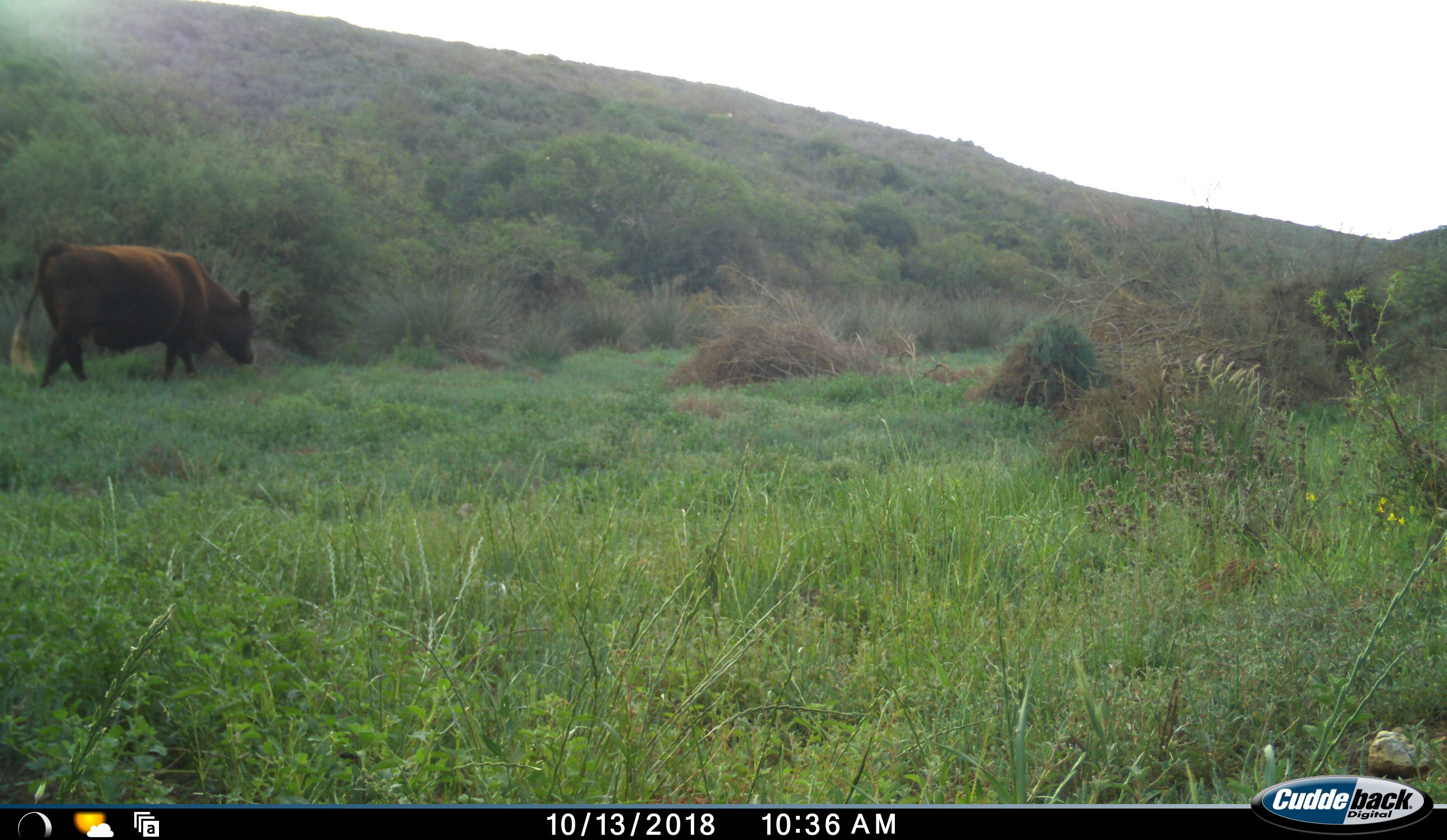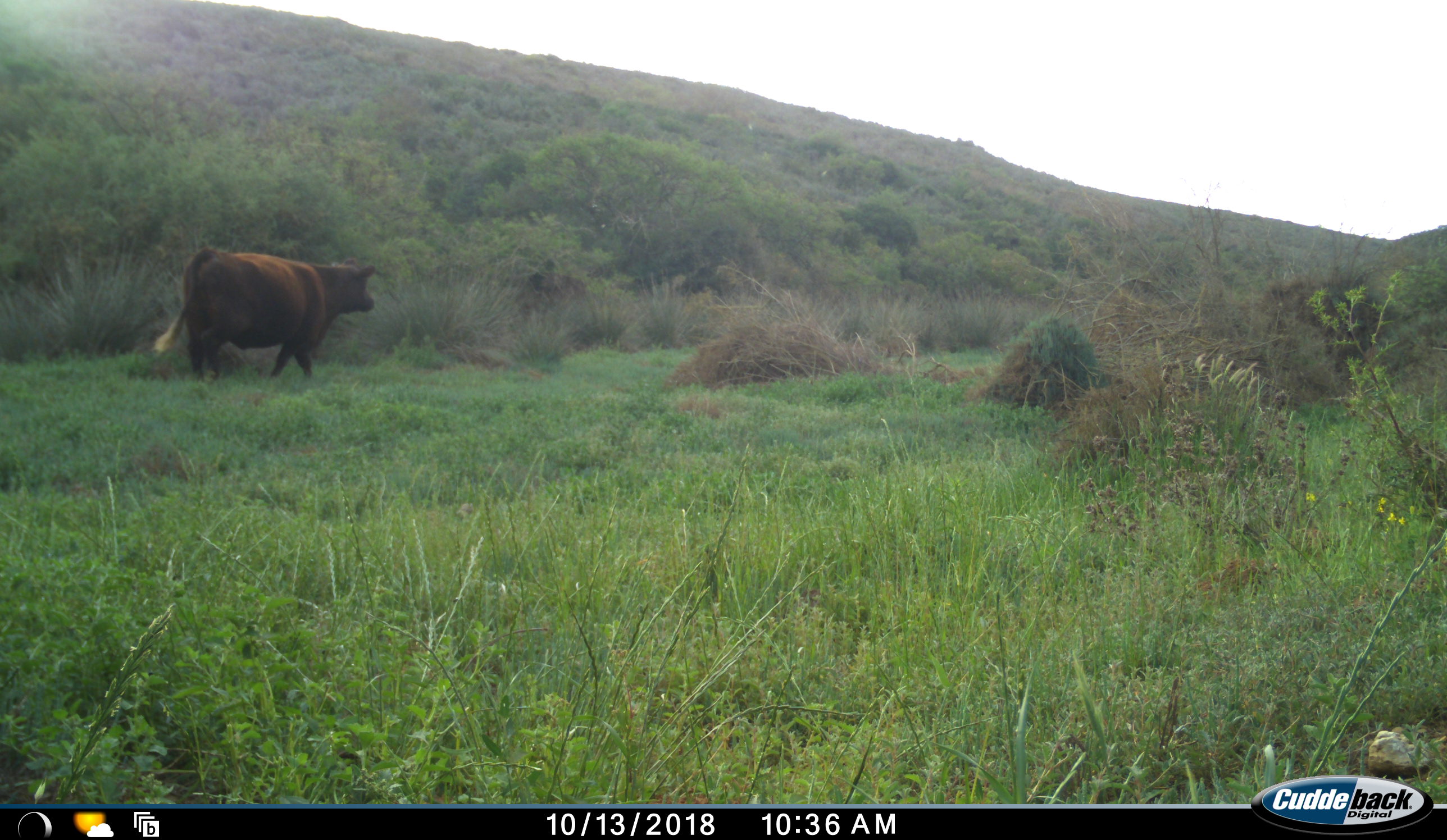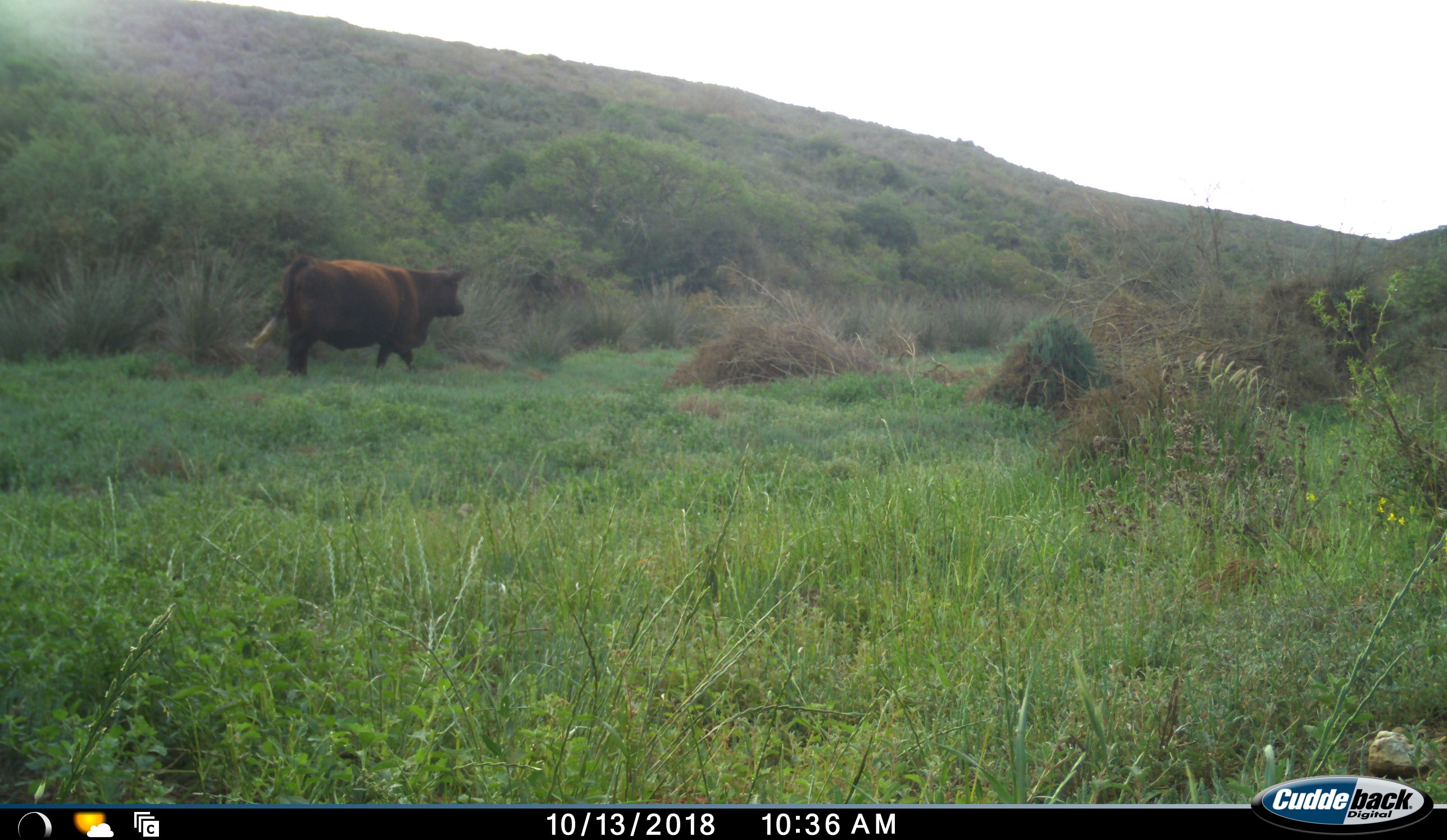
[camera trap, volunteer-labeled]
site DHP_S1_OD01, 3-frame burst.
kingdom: Animalia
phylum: Chordata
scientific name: Vertebrata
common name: domestic animal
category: domesticanimal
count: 1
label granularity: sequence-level